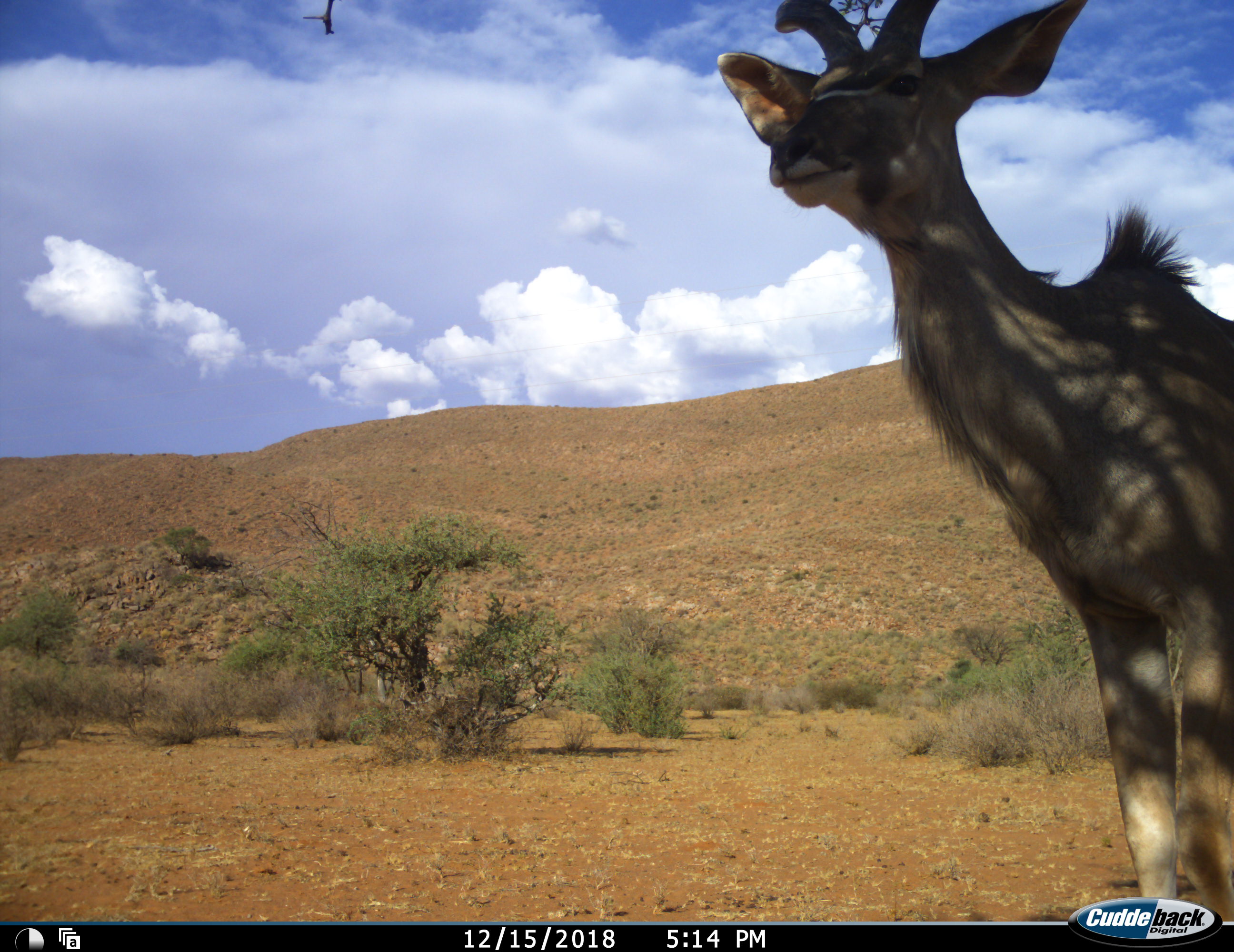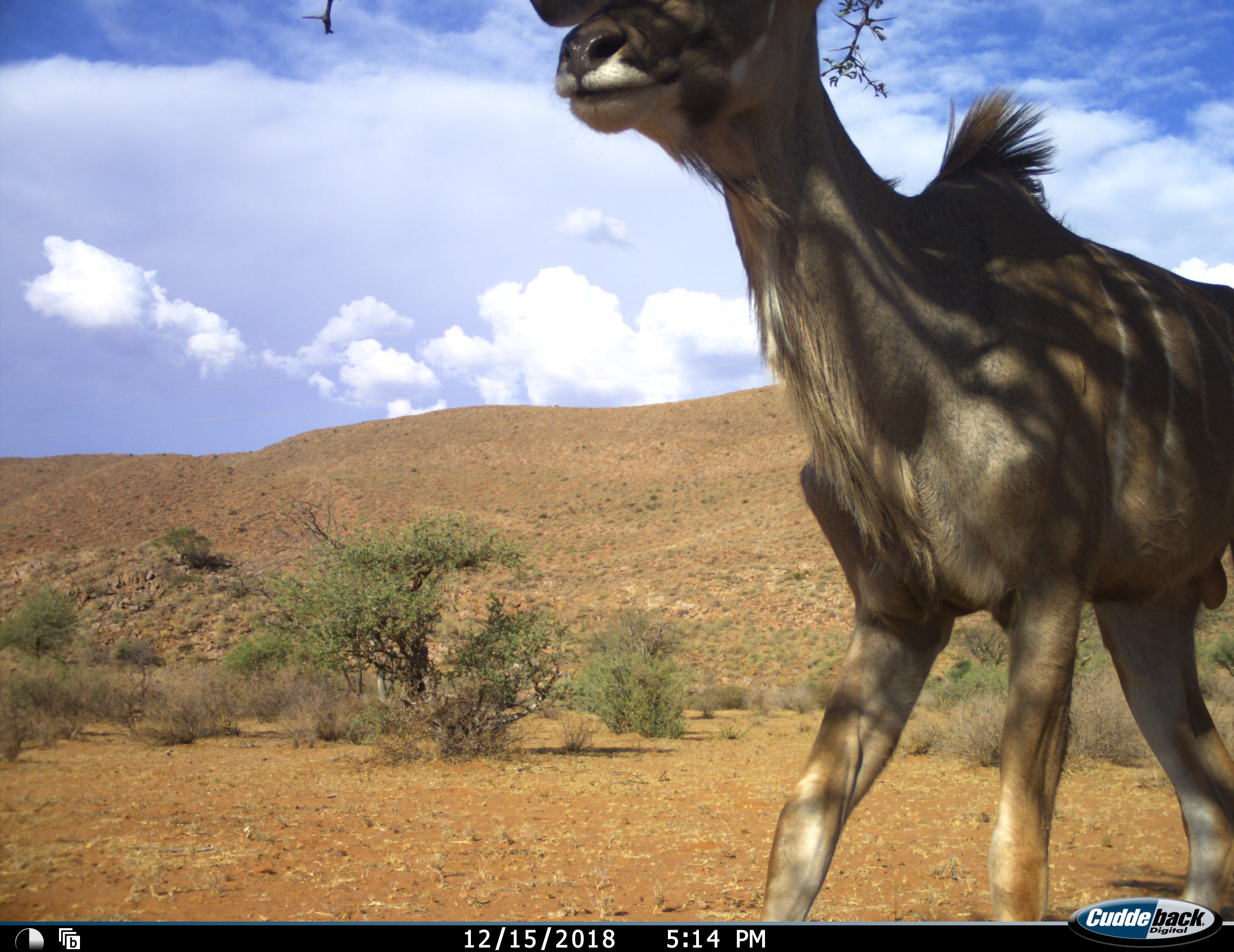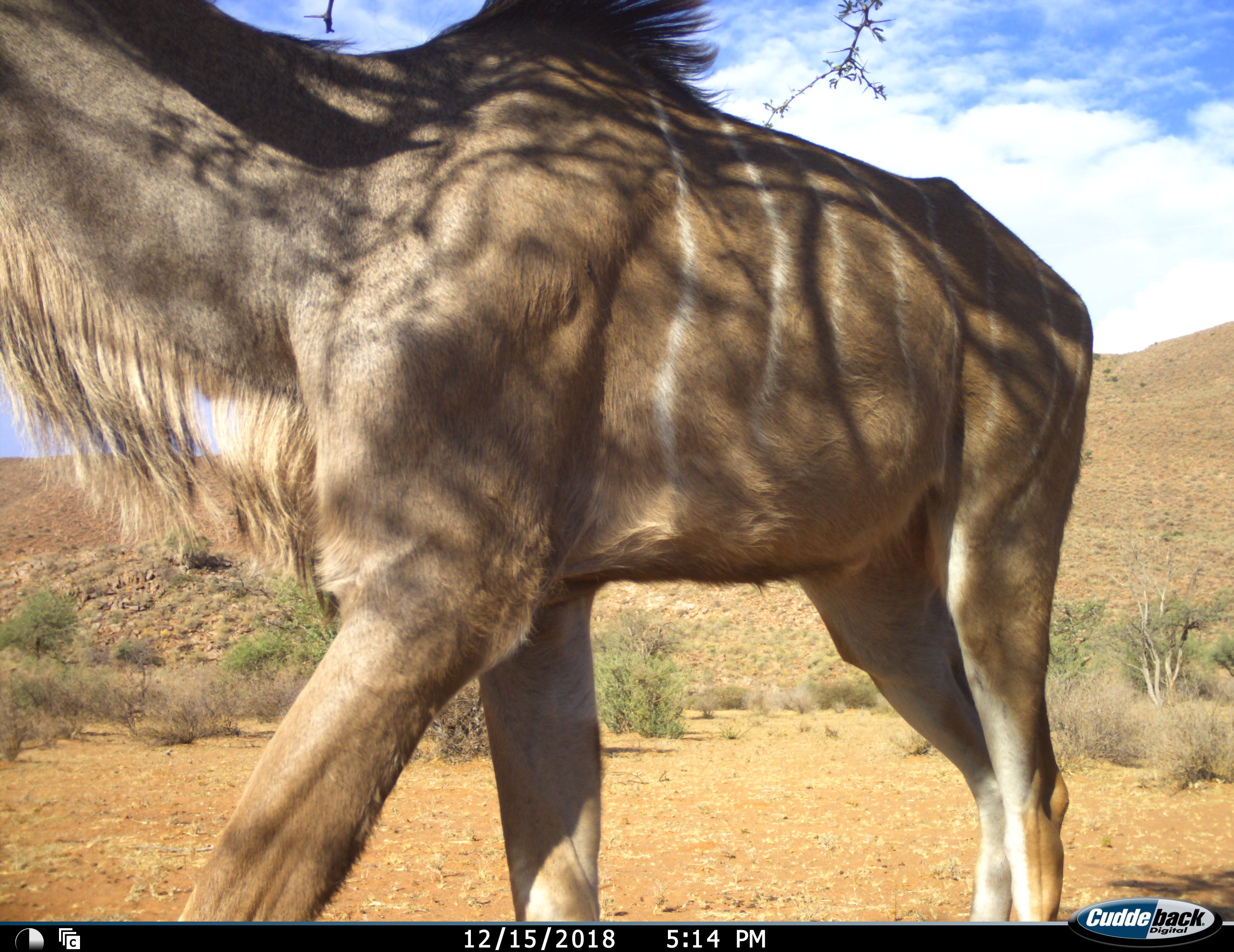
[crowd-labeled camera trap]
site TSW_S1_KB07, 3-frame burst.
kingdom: Animalia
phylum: Chordata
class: Mammalia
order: Artiodactyla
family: Bovidae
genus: Tragelaphus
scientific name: Tragelaphus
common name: kudu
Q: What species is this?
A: Kudu (Tragelaphus).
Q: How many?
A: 1.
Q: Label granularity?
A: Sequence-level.